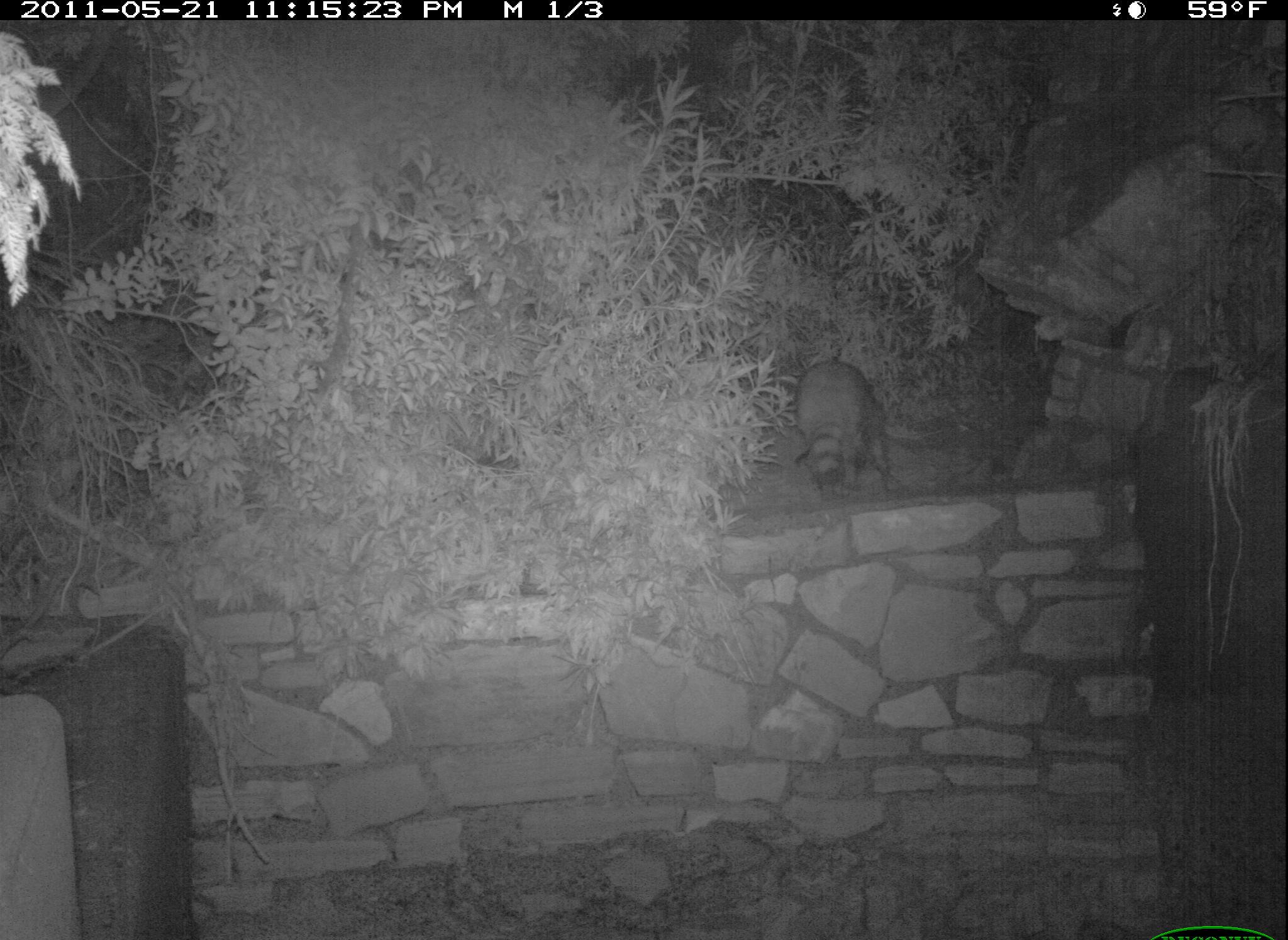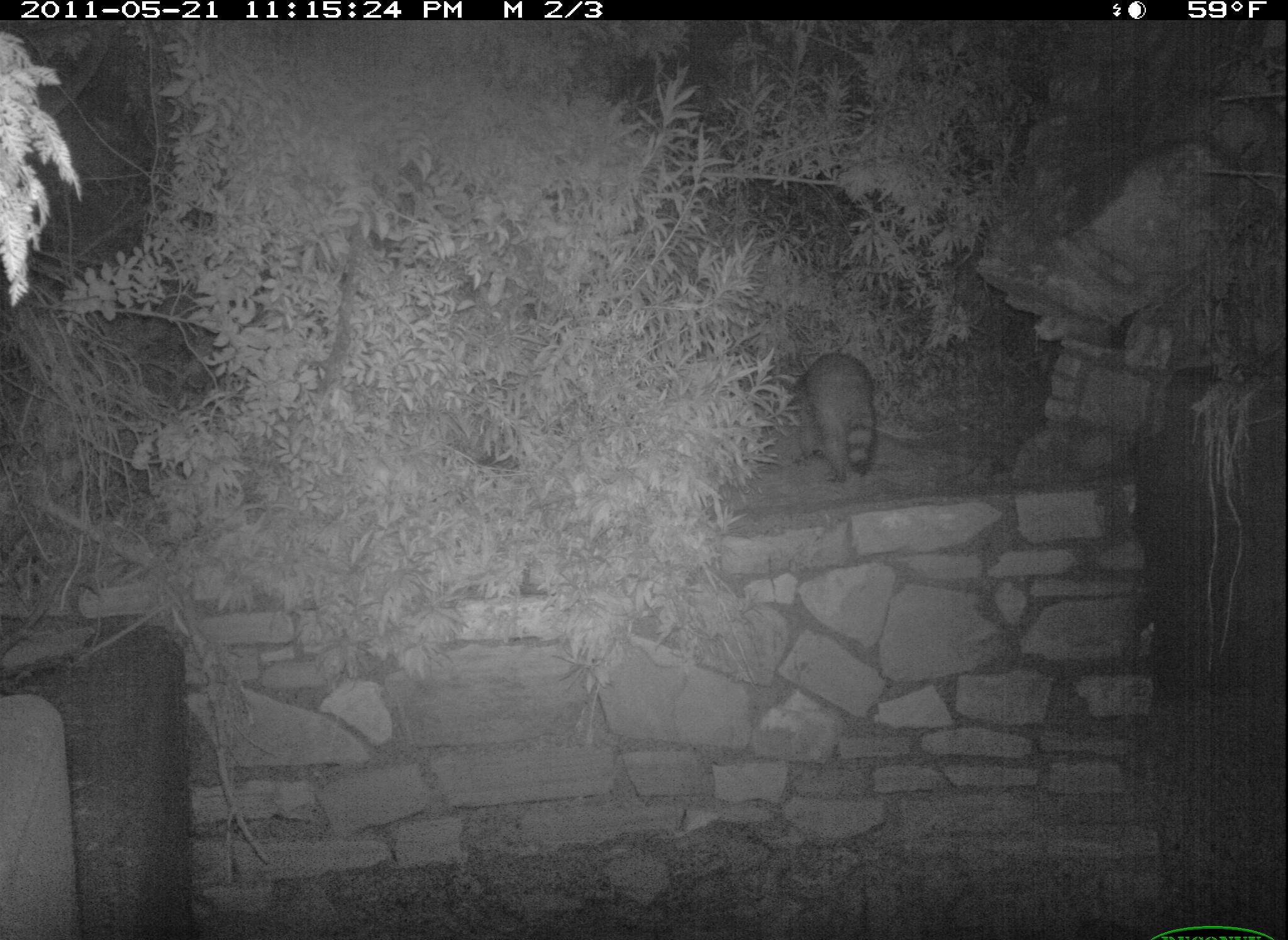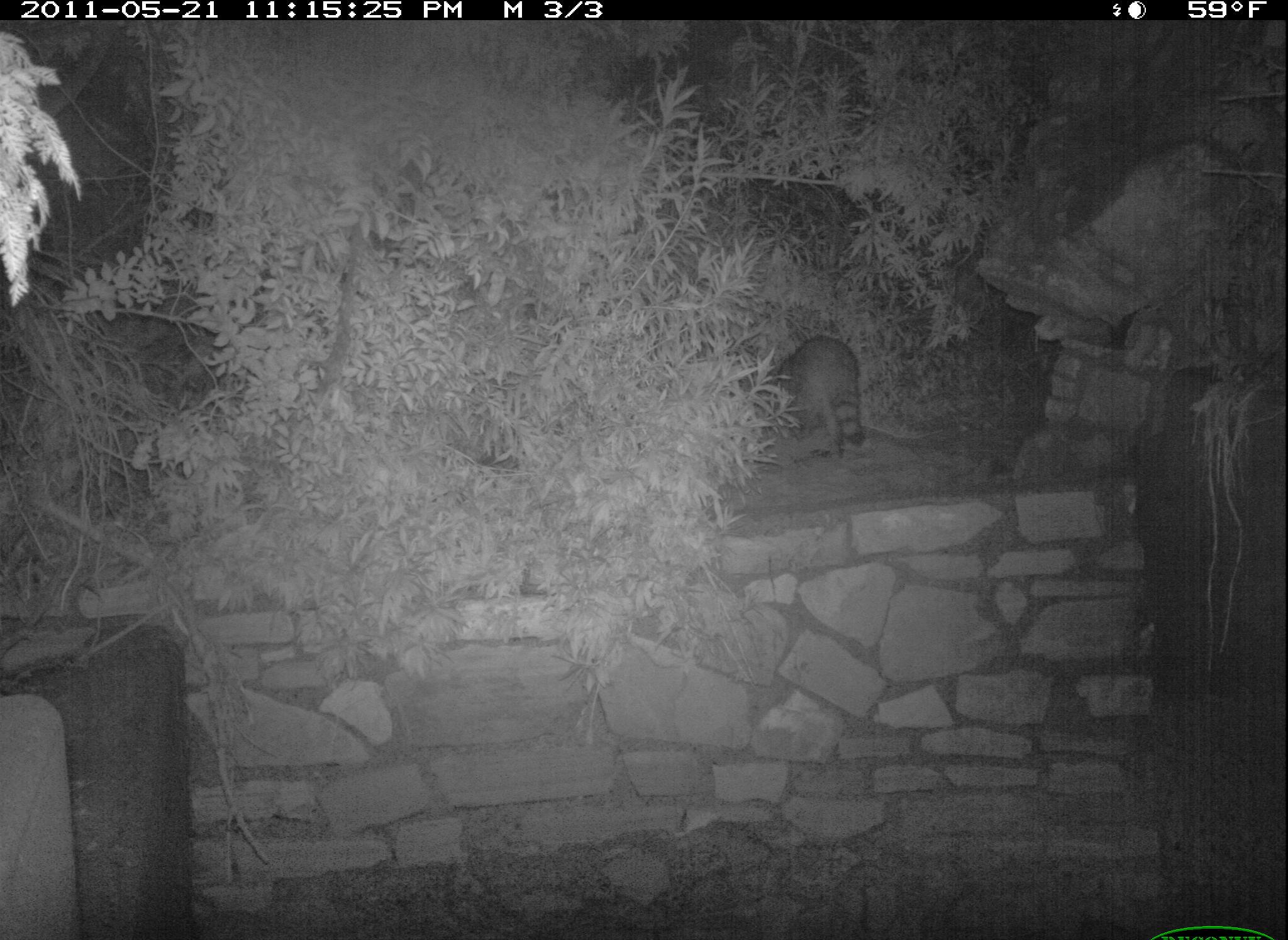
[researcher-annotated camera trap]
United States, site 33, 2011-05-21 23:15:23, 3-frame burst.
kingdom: Animalia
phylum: Chordata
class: Mammalia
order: Carnivora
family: Procyonidae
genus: Procyon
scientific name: Procyon lotor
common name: raccoon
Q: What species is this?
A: Raccoon (Procyon lotor).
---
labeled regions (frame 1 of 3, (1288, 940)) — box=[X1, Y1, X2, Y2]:
raccoon: box=[765, 345, 927, 522]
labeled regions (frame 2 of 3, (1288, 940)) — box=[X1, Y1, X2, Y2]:
raccoon: box=[787, 333, 895, 496]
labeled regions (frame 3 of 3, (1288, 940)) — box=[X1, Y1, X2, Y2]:
raccoon: box=[762, 321, 884, 465]